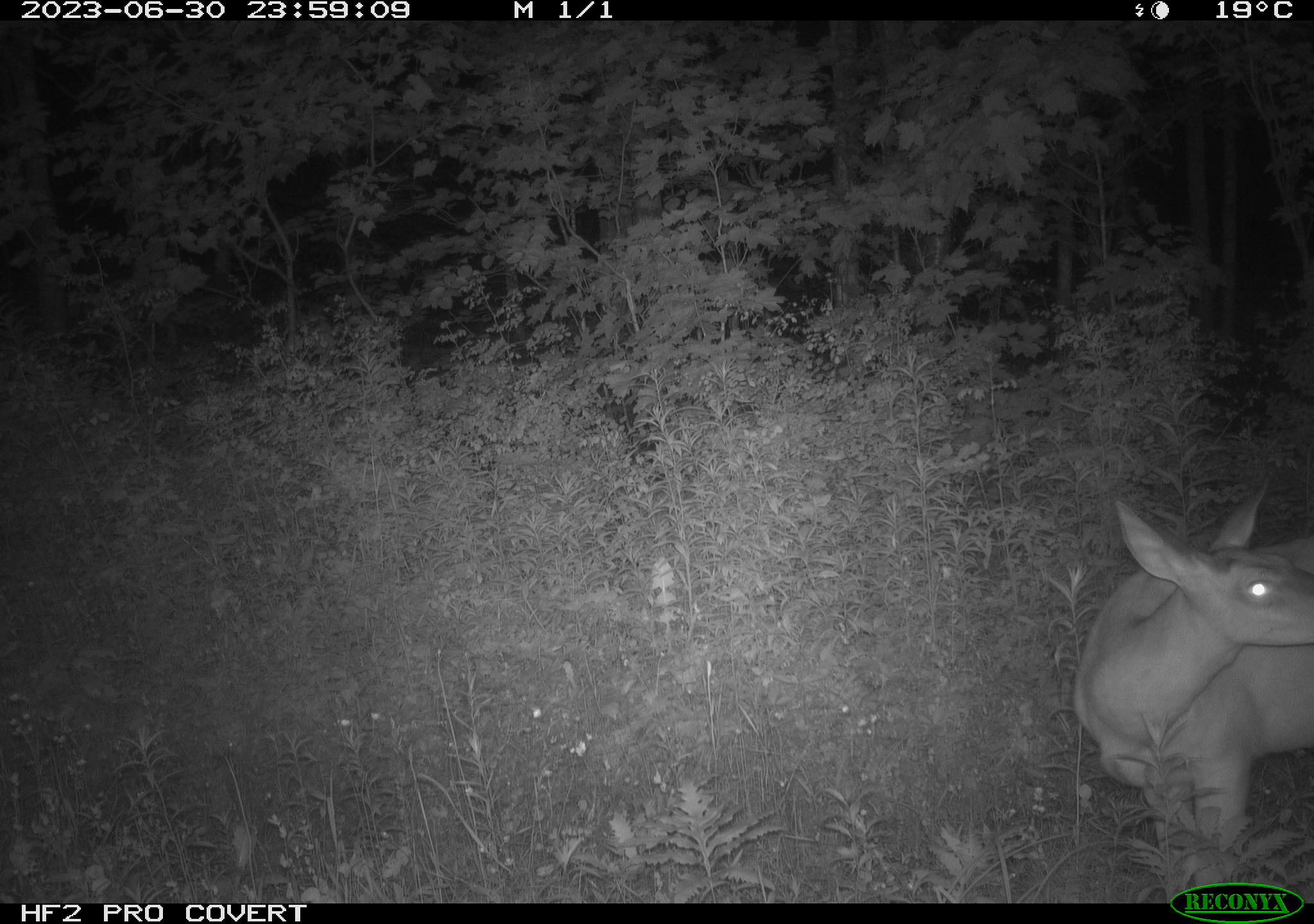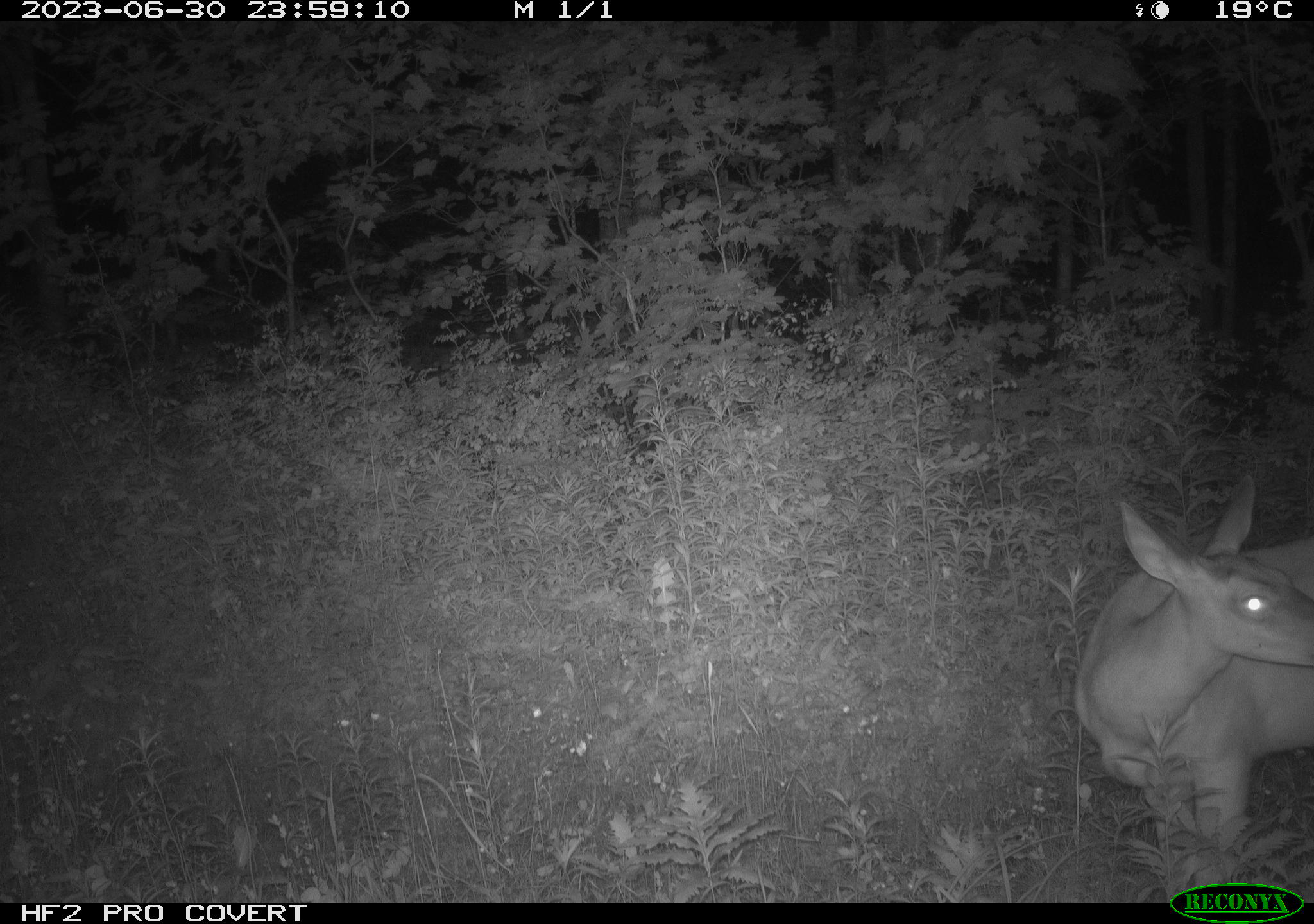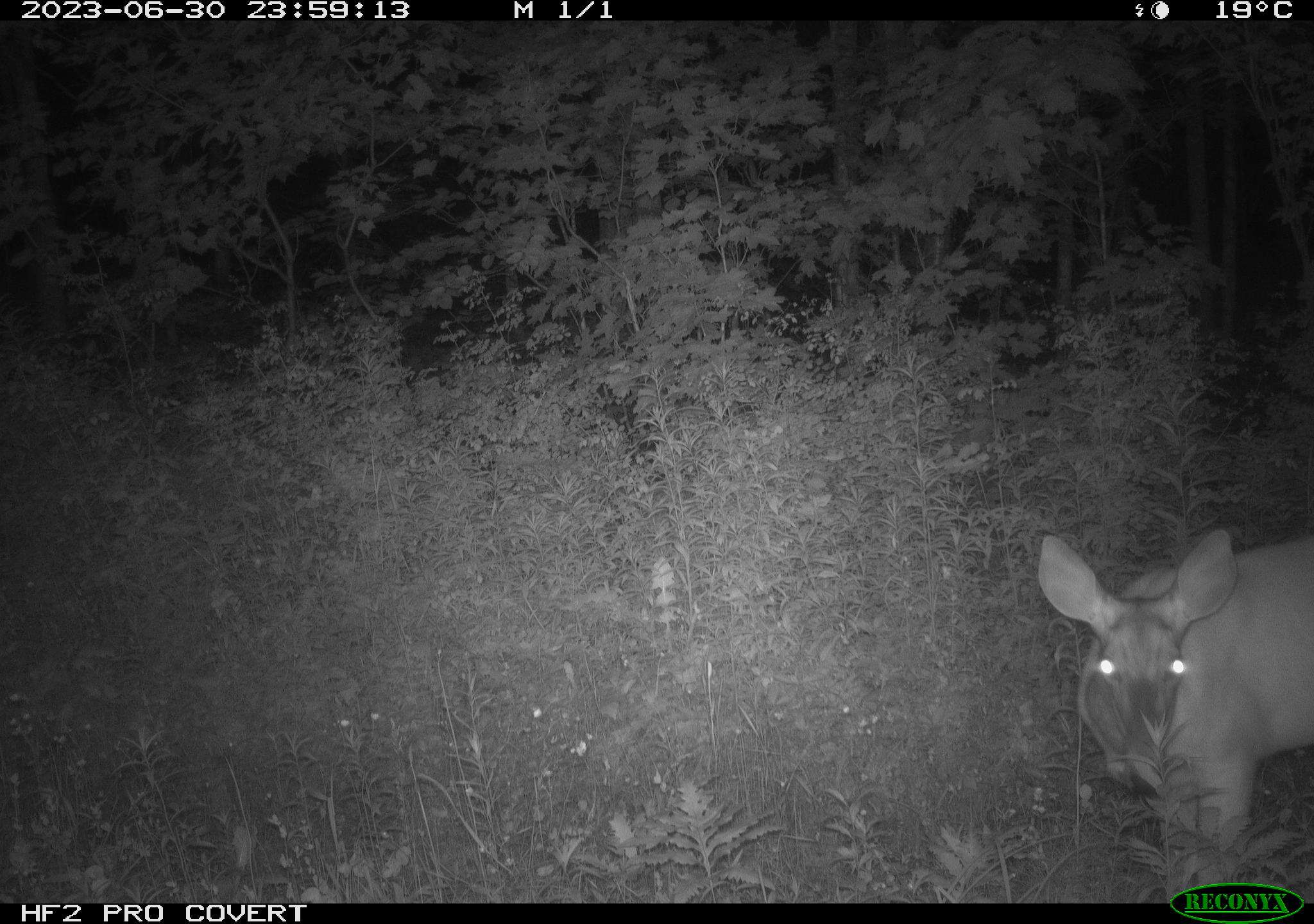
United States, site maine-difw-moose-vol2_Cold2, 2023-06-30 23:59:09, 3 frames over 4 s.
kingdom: Animalia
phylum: Chordata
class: Mammalia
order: Artiodactyla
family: Cervidae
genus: Odocoileus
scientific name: Odocoileus virginianus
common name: white-tailed deer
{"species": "white-tailed deer (Odocoileus virginianus)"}